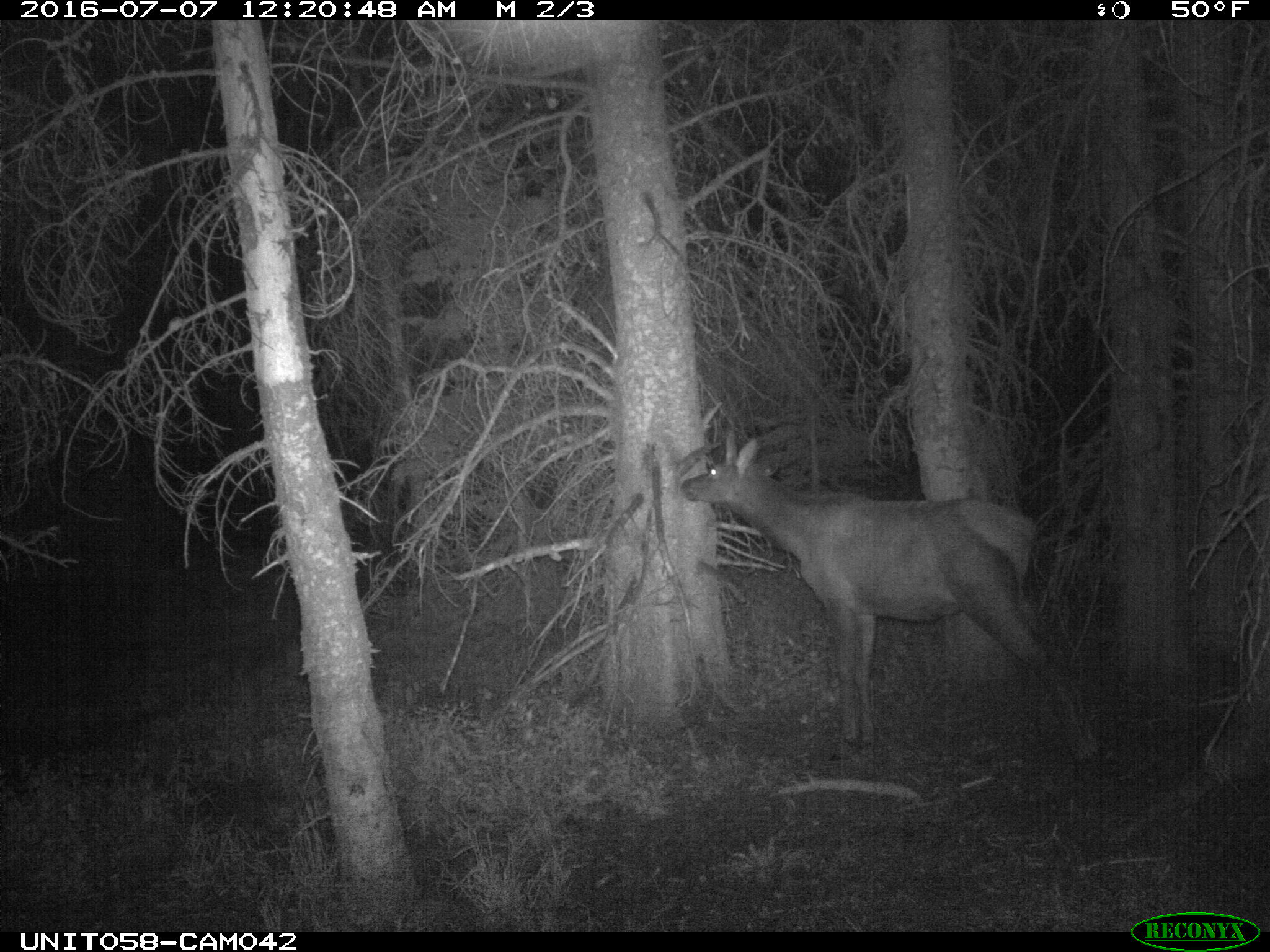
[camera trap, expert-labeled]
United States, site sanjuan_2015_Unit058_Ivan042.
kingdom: Animalia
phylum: Chordata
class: Mammalia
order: Artiodactyla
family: Cervidae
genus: Cervus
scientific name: Cervus elaphus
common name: red deer